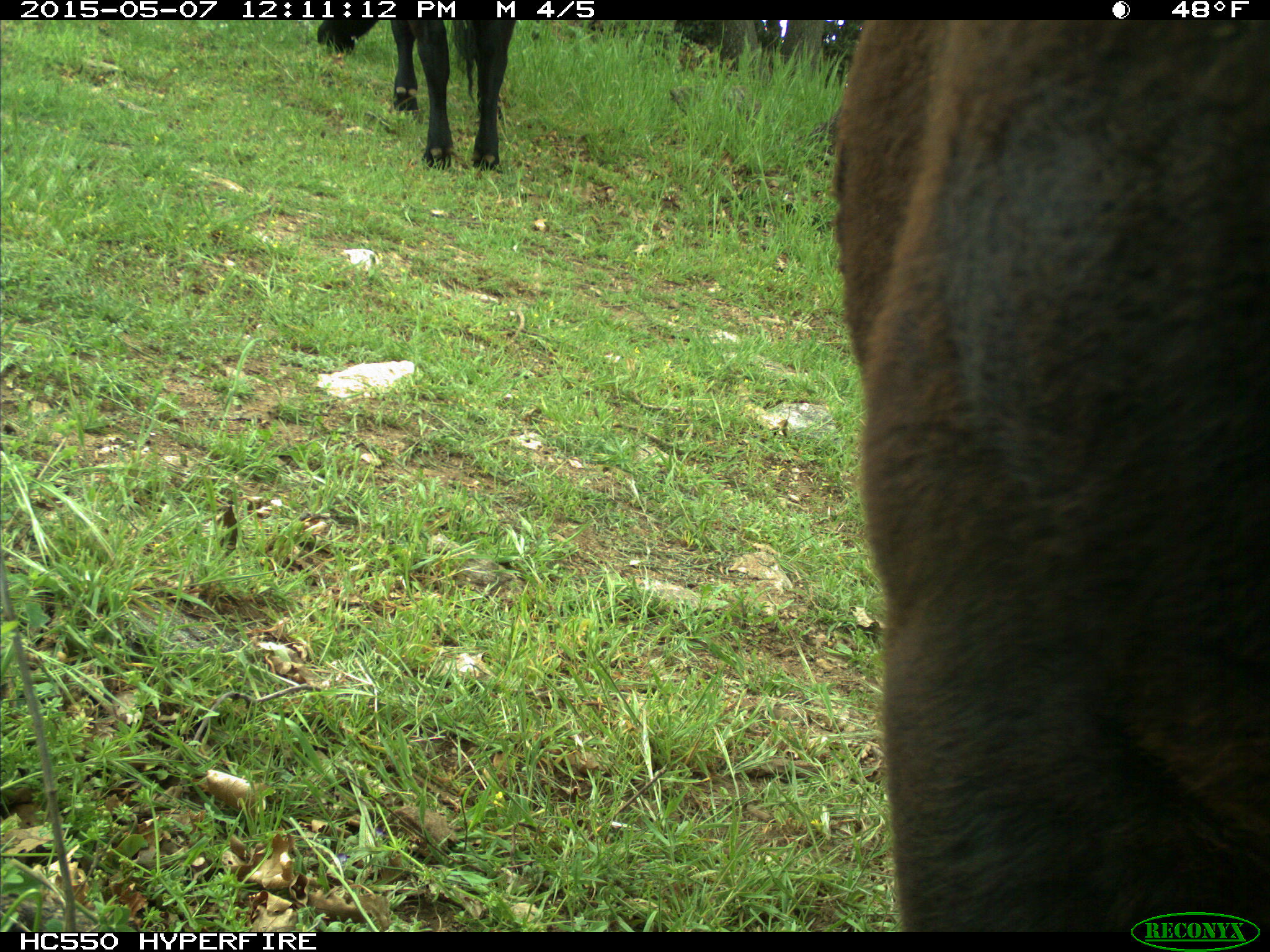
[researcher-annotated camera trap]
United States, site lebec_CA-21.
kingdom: Animalia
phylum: Chordata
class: Mammalia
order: Artiodactyla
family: Bovidae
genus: Bos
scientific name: Bos taurus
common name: domestic cow